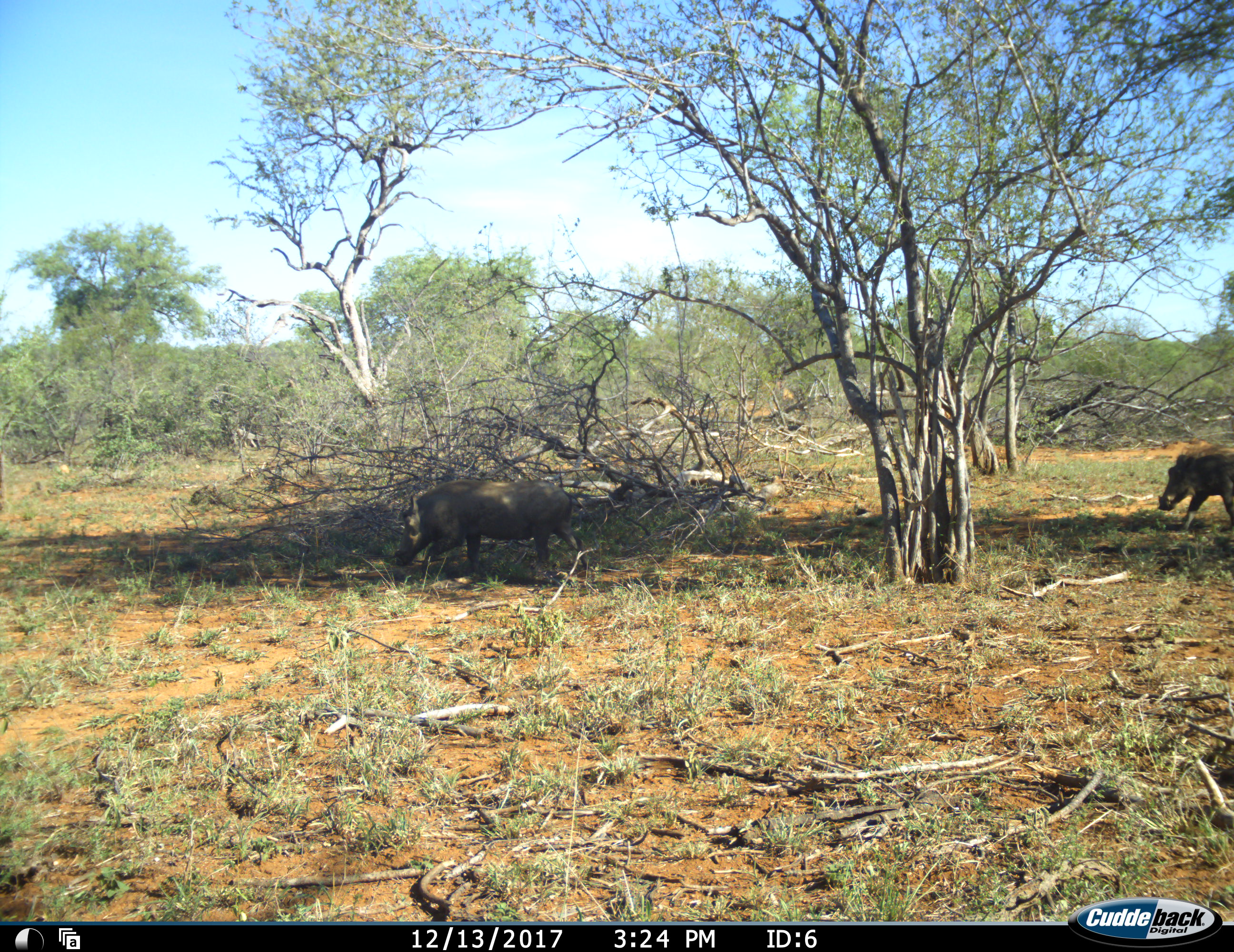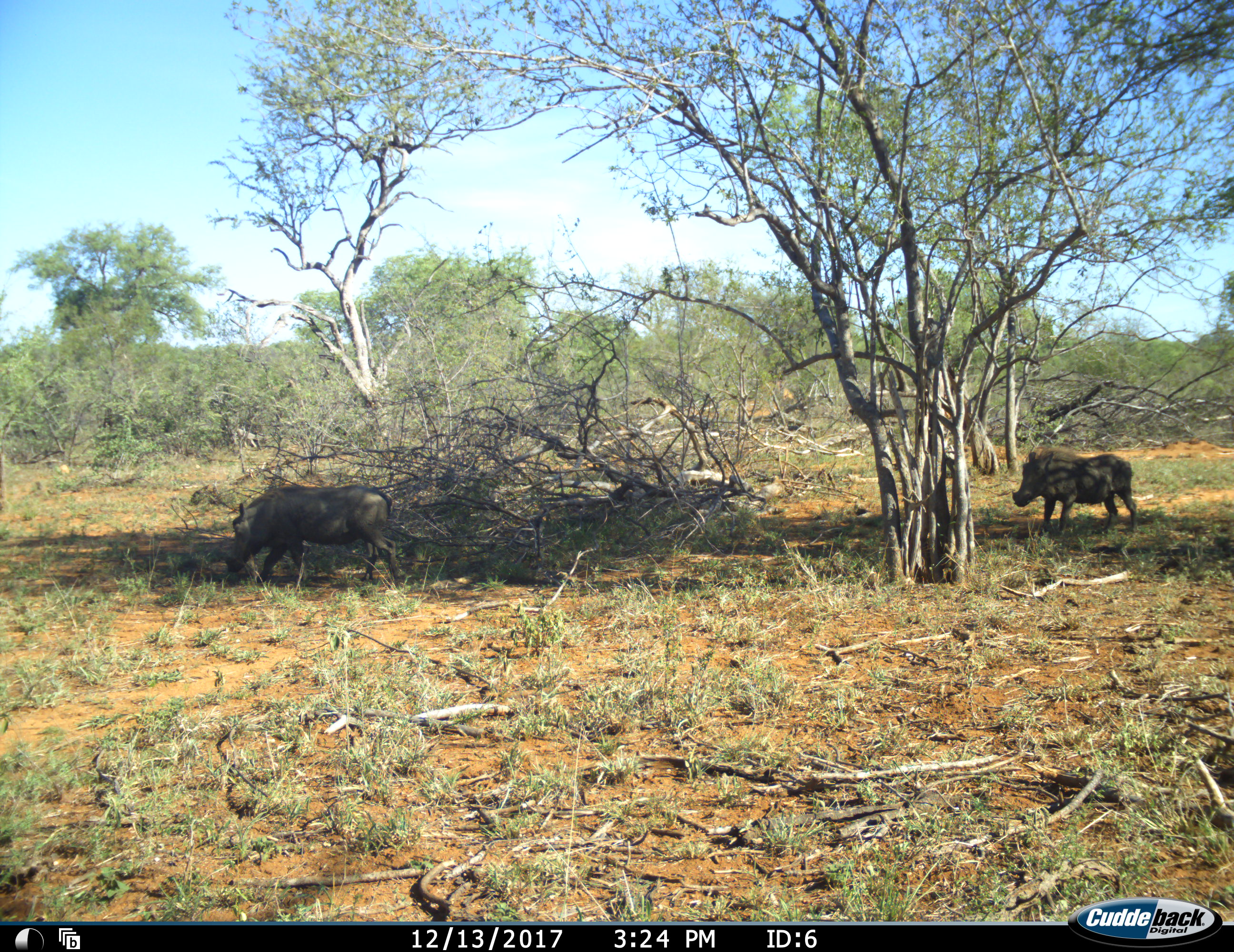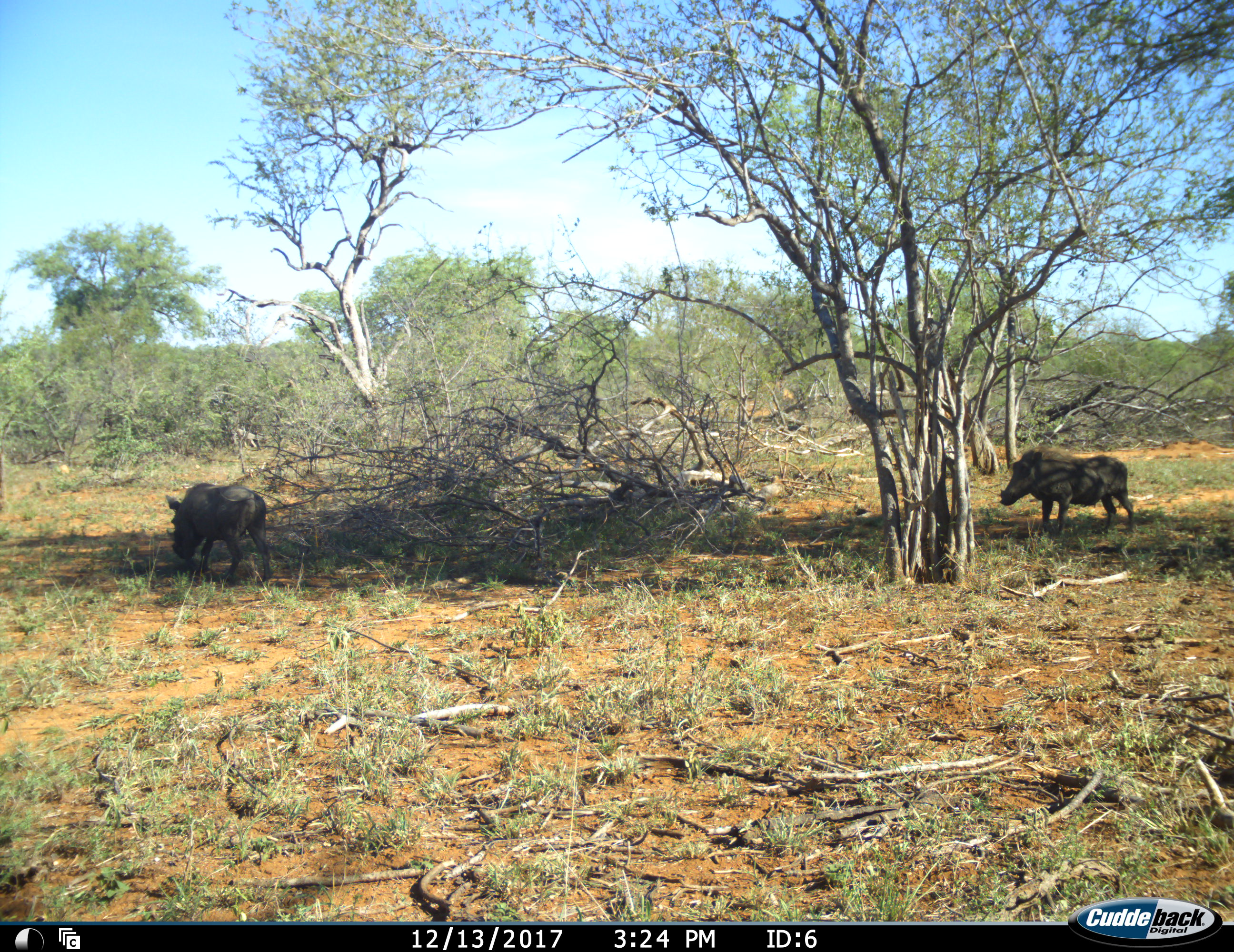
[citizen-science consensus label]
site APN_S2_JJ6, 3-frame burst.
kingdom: Animalia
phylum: Chordata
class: Mammalia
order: Artiodactyla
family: Suidae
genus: Phacochoerus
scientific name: Phacochoerus africanus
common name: warthog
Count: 2.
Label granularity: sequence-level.